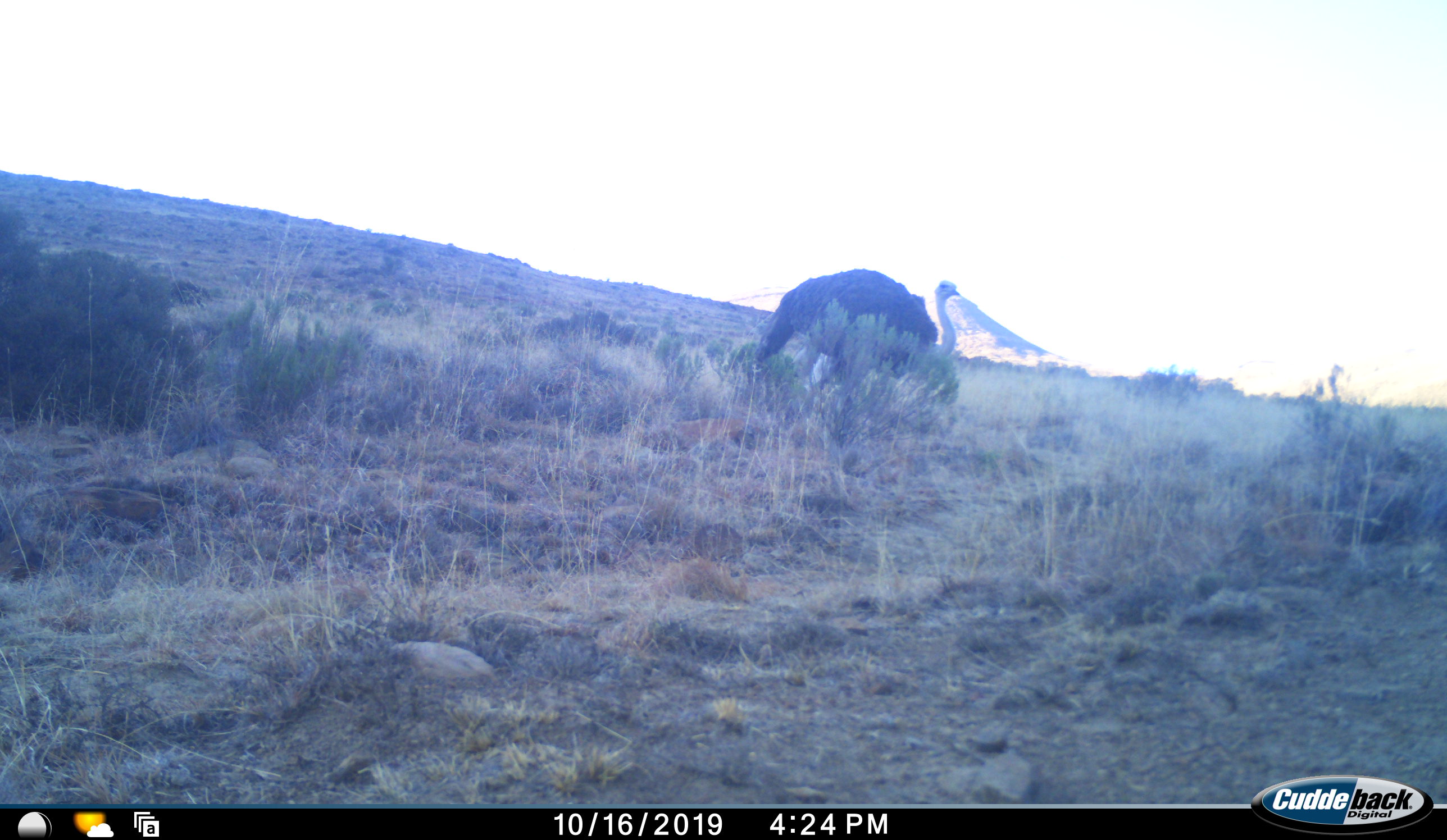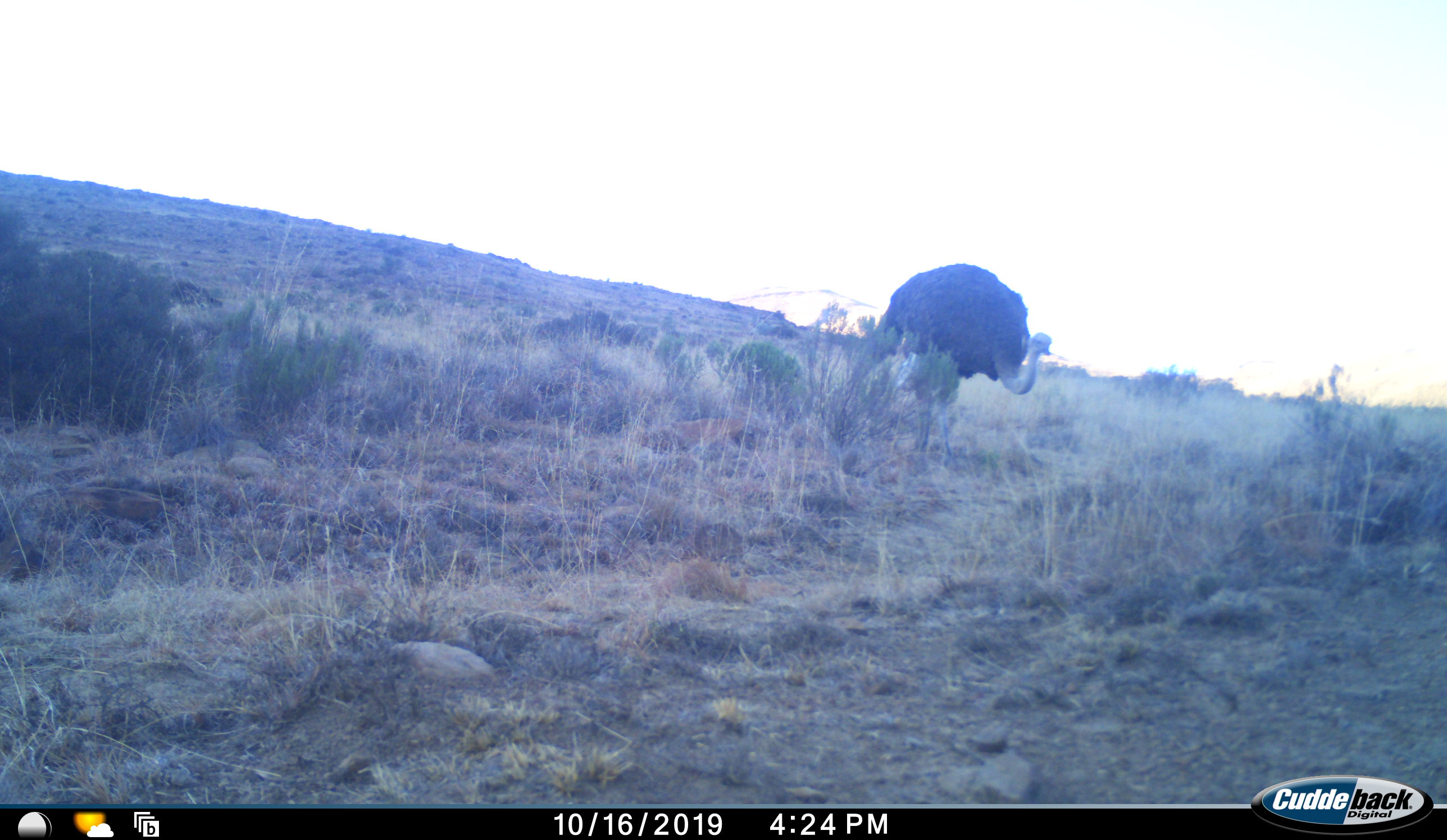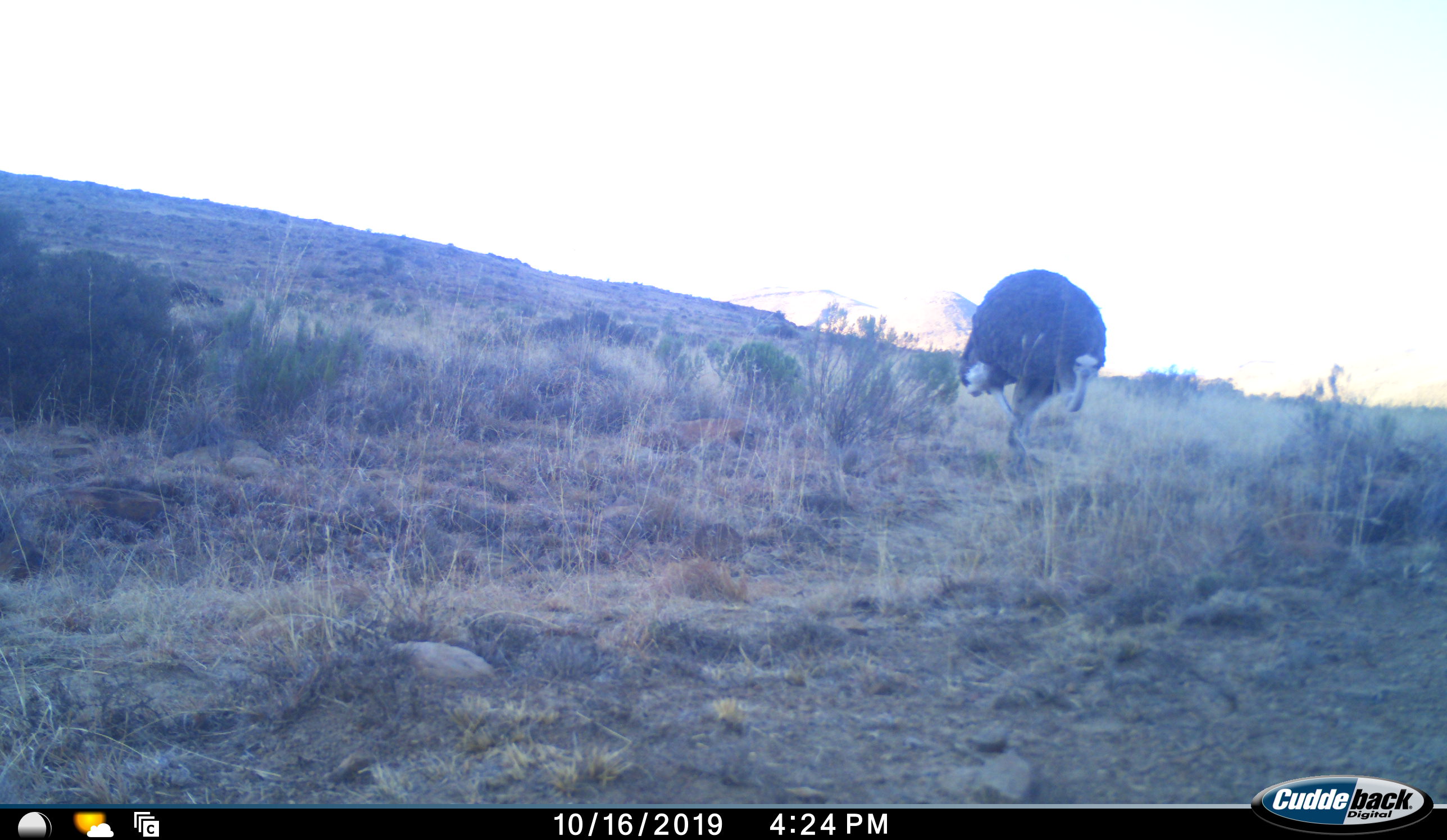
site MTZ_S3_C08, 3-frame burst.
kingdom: Animalia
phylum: Chordata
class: Aves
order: Struthioniformes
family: Struthionidae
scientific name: Struthionidae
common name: ostrich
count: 1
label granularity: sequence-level